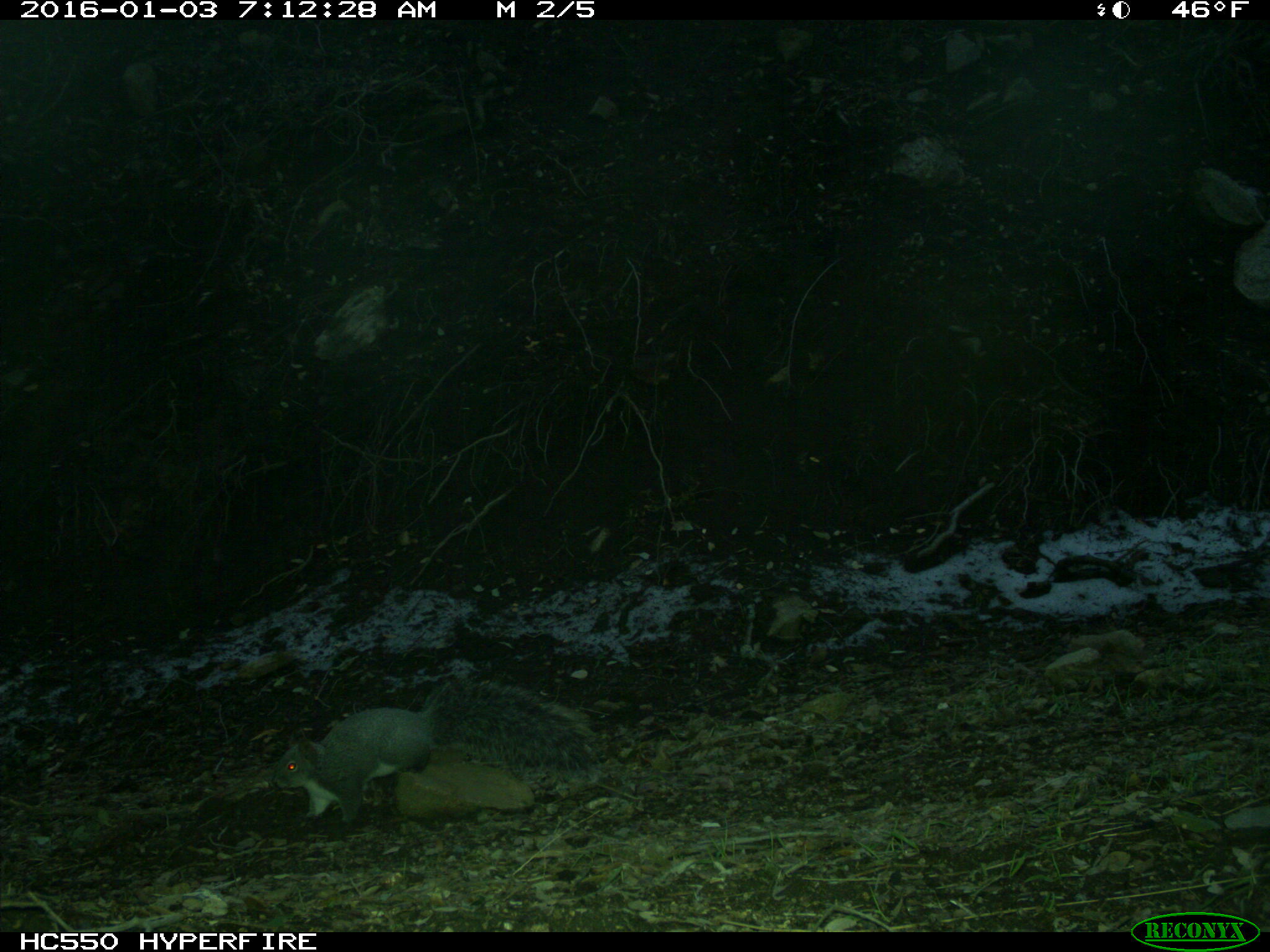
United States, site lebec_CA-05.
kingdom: Animalia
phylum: Chordata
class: Mammalia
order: Rodentia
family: Sciuridae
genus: Sciurus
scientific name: Sciurus carolinensis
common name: eastern gray squirrel